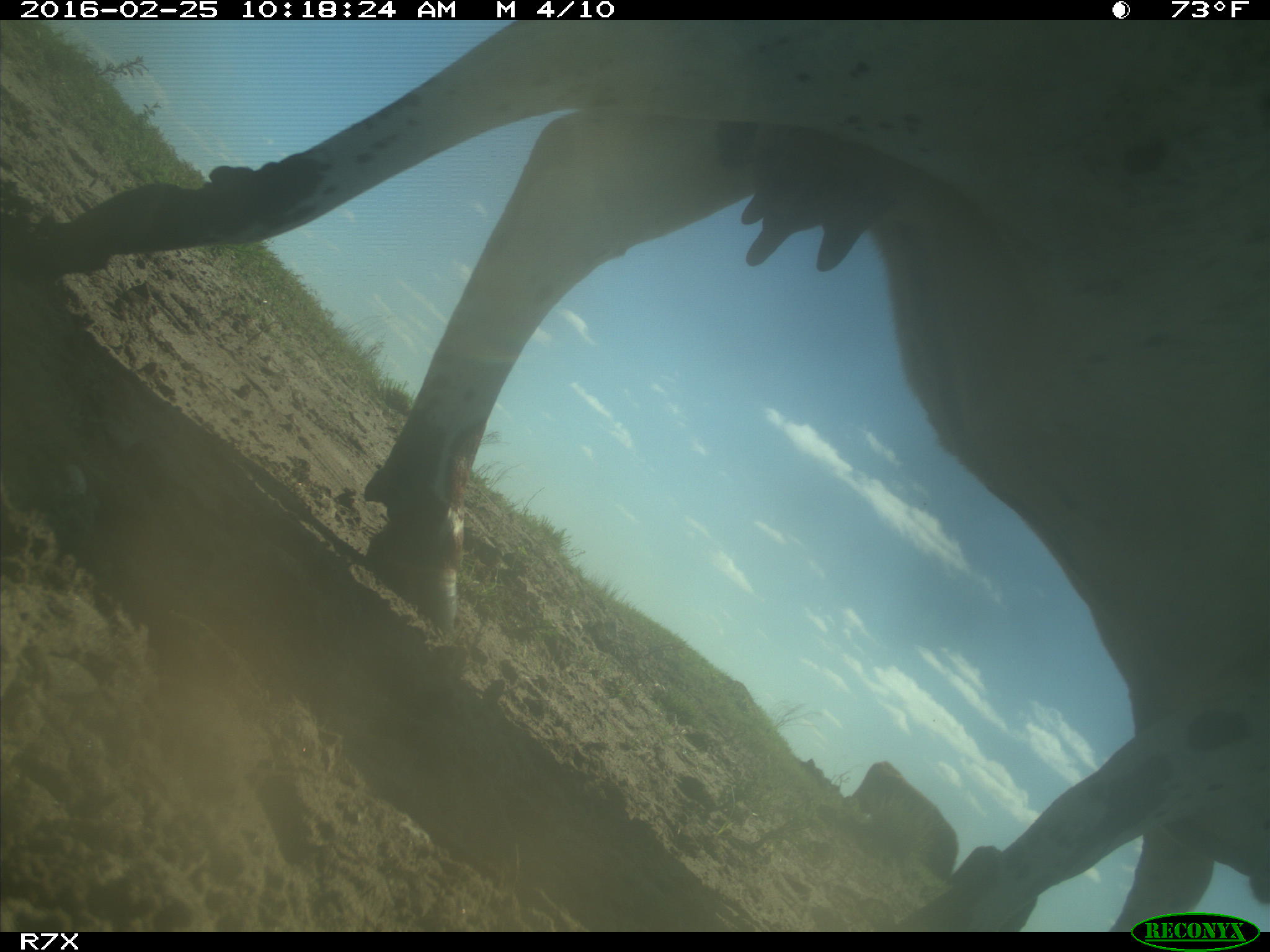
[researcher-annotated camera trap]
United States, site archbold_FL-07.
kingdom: Animalia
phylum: Chordata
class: Mammalia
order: Artiodactyla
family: Bovidae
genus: Bos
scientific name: Bos taurus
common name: domestic cow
Bos taurus (domestic cow).